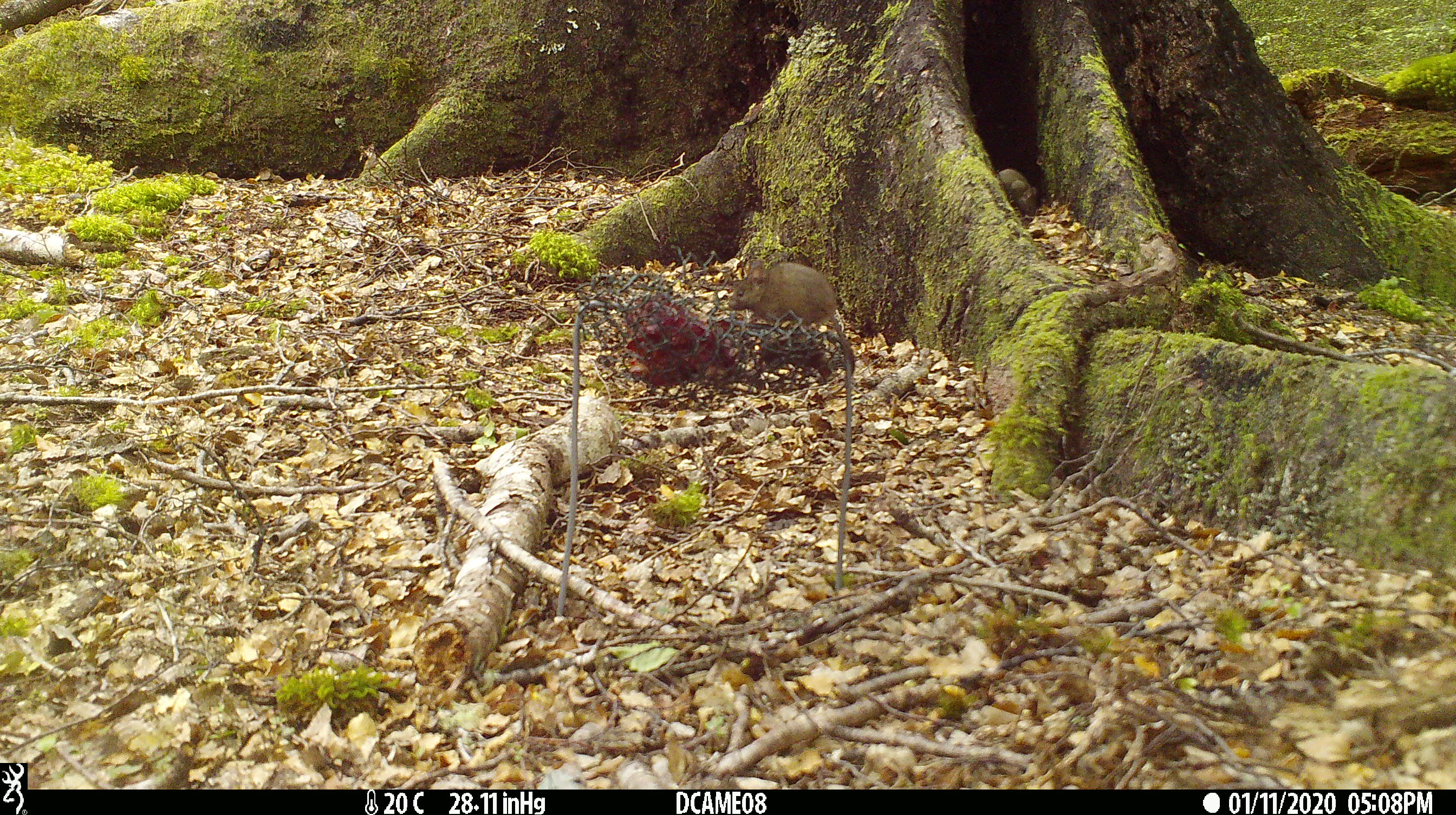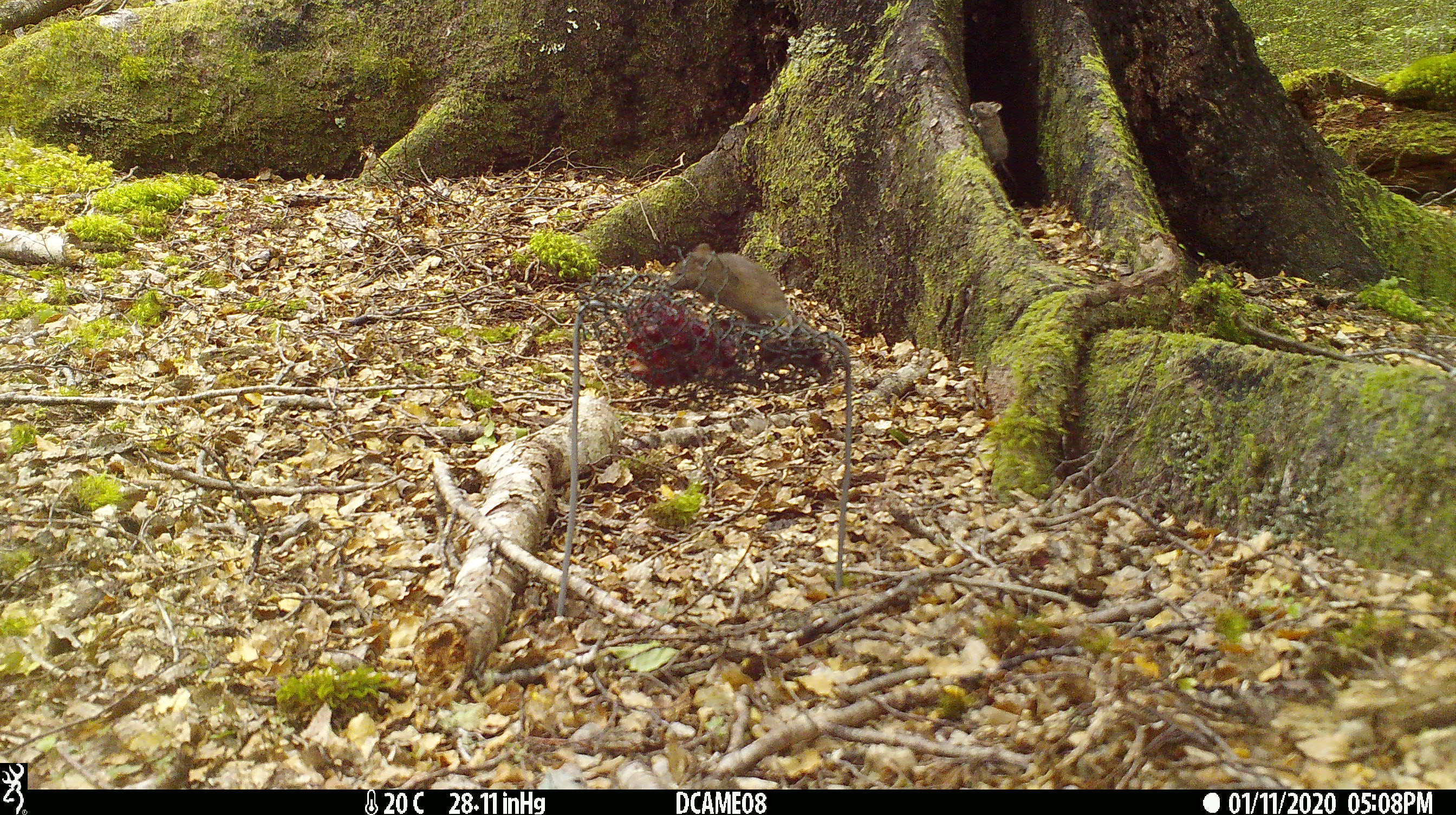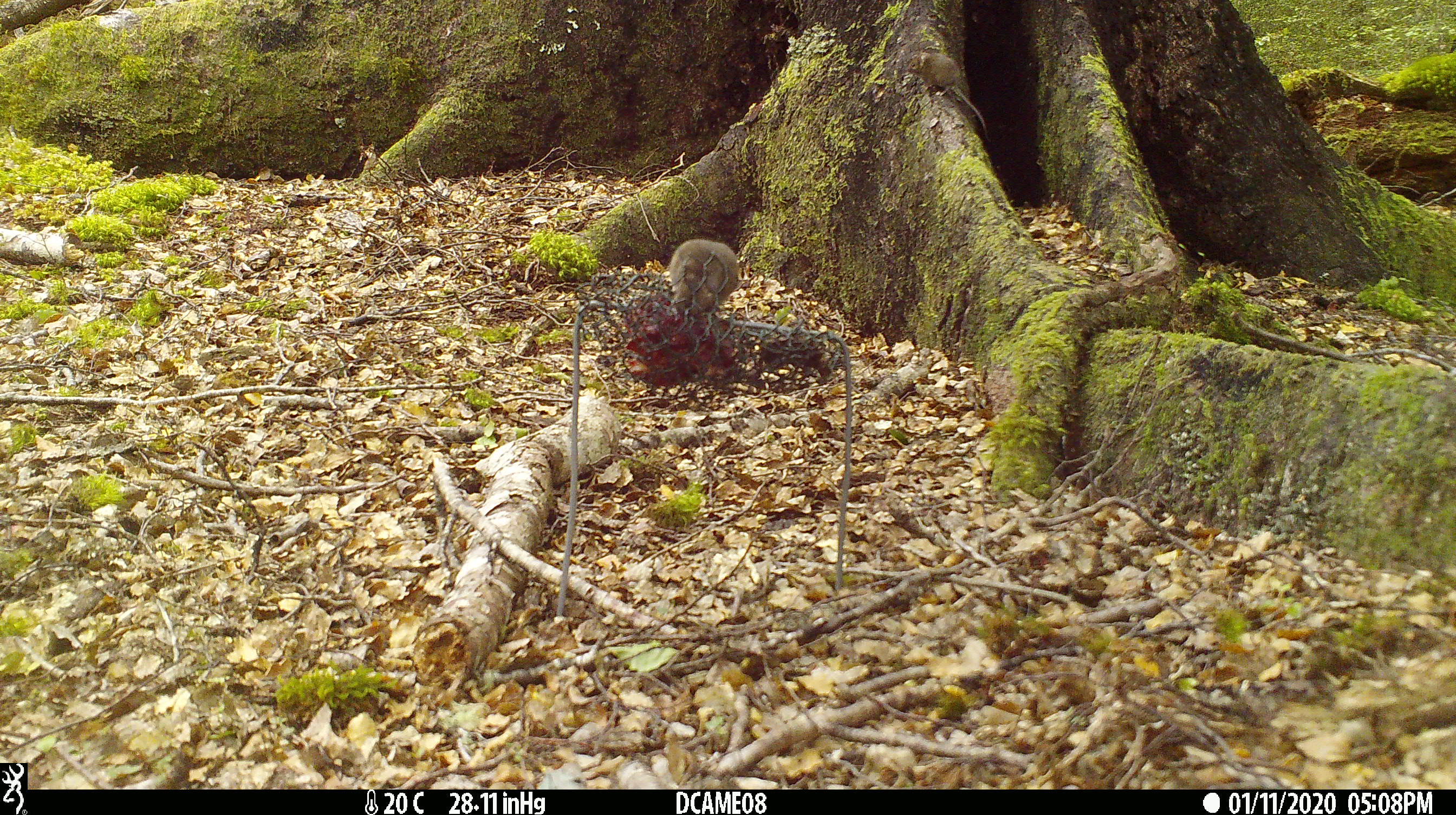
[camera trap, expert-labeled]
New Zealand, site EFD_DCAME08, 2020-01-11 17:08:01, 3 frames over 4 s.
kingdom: Animalia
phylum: Chordata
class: Mammalia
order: Rodentia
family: Muridae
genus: Mus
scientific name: Mus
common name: mouse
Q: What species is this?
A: Mouse (Mus).